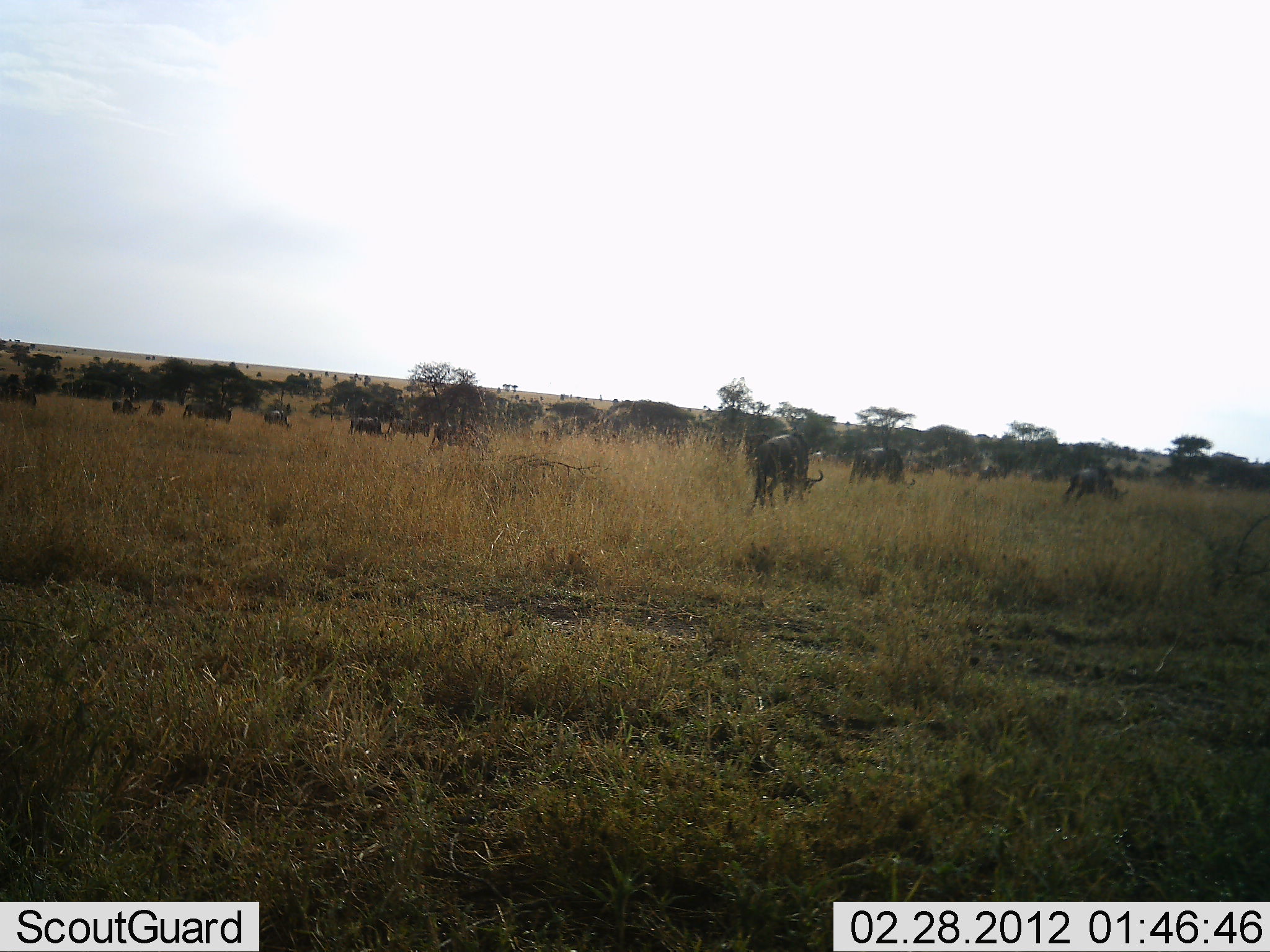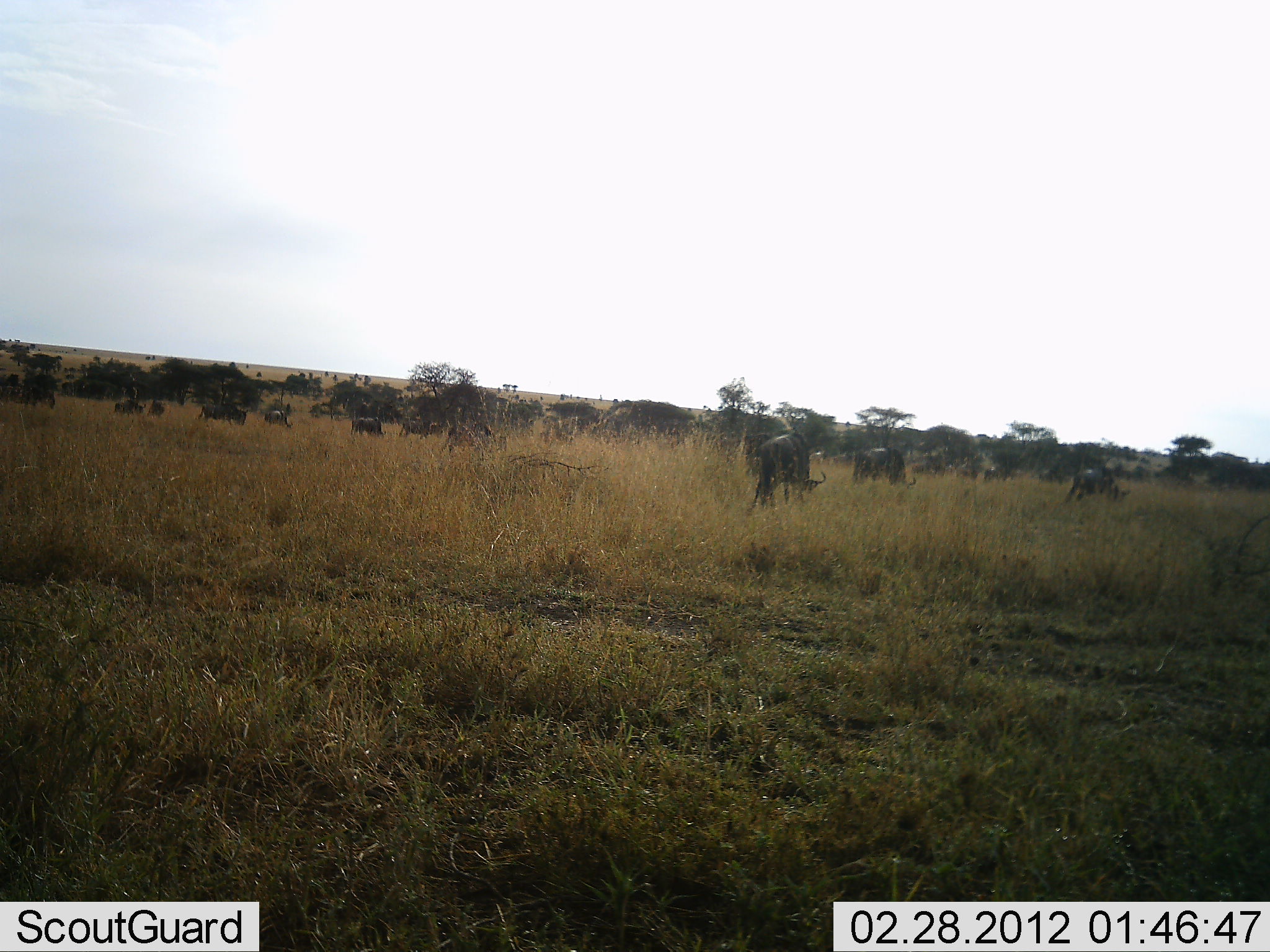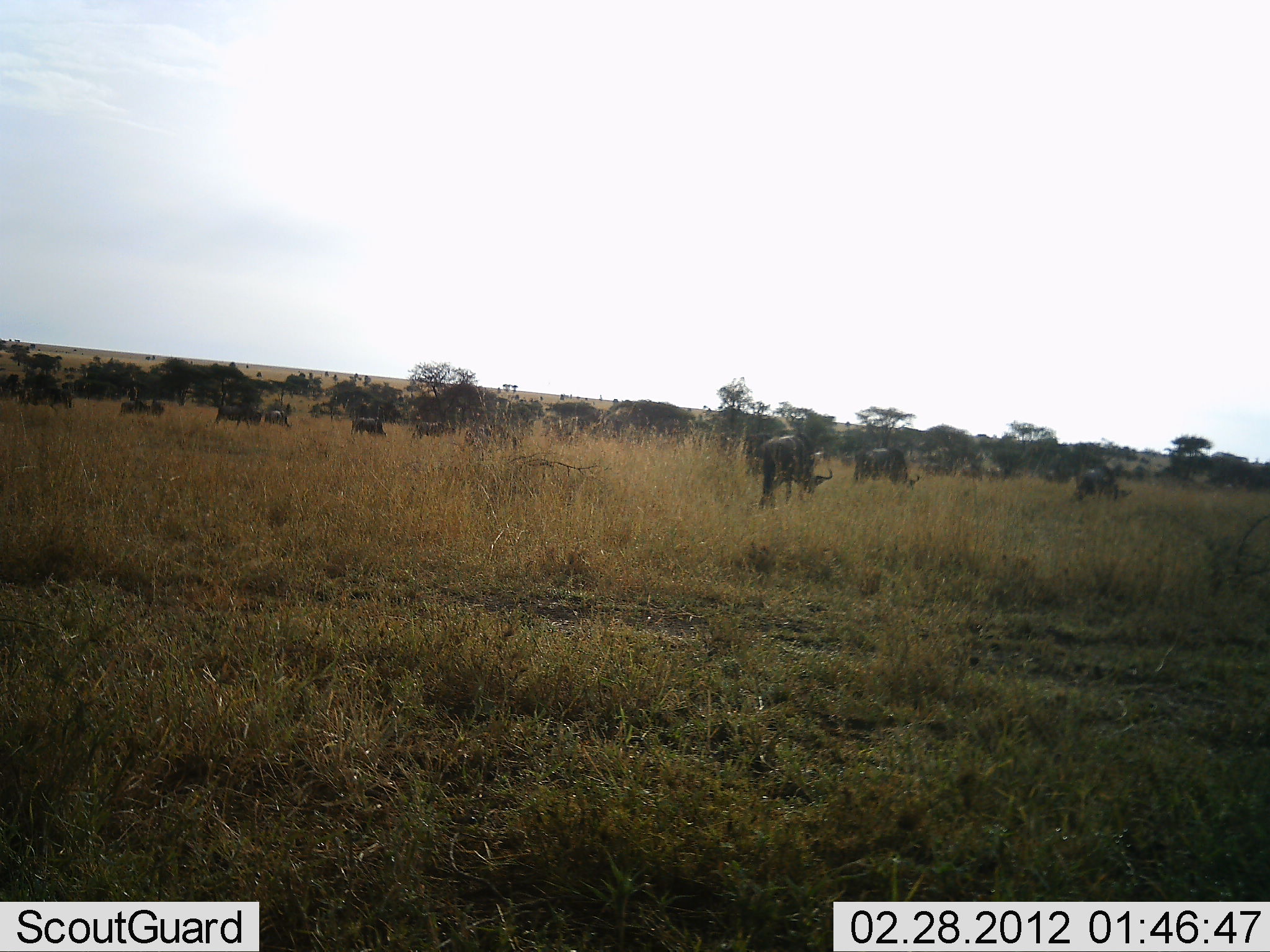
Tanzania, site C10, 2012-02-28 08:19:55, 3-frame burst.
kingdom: Animalia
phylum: Chordata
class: Mammalia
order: Artiodactyla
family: Bovidae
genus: Connochaetes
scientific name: Connochaetes taurinus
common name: blue wildebeest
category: wildebeest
Wildebeest (blue wildebeest) (Connochaetes taurinus), count 11-50. Behavior (volunteer vote fractions): standing 29%, resting 0%, moving 93%, interacting 0%. Young present (vote fraction): 7%. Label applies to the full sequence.